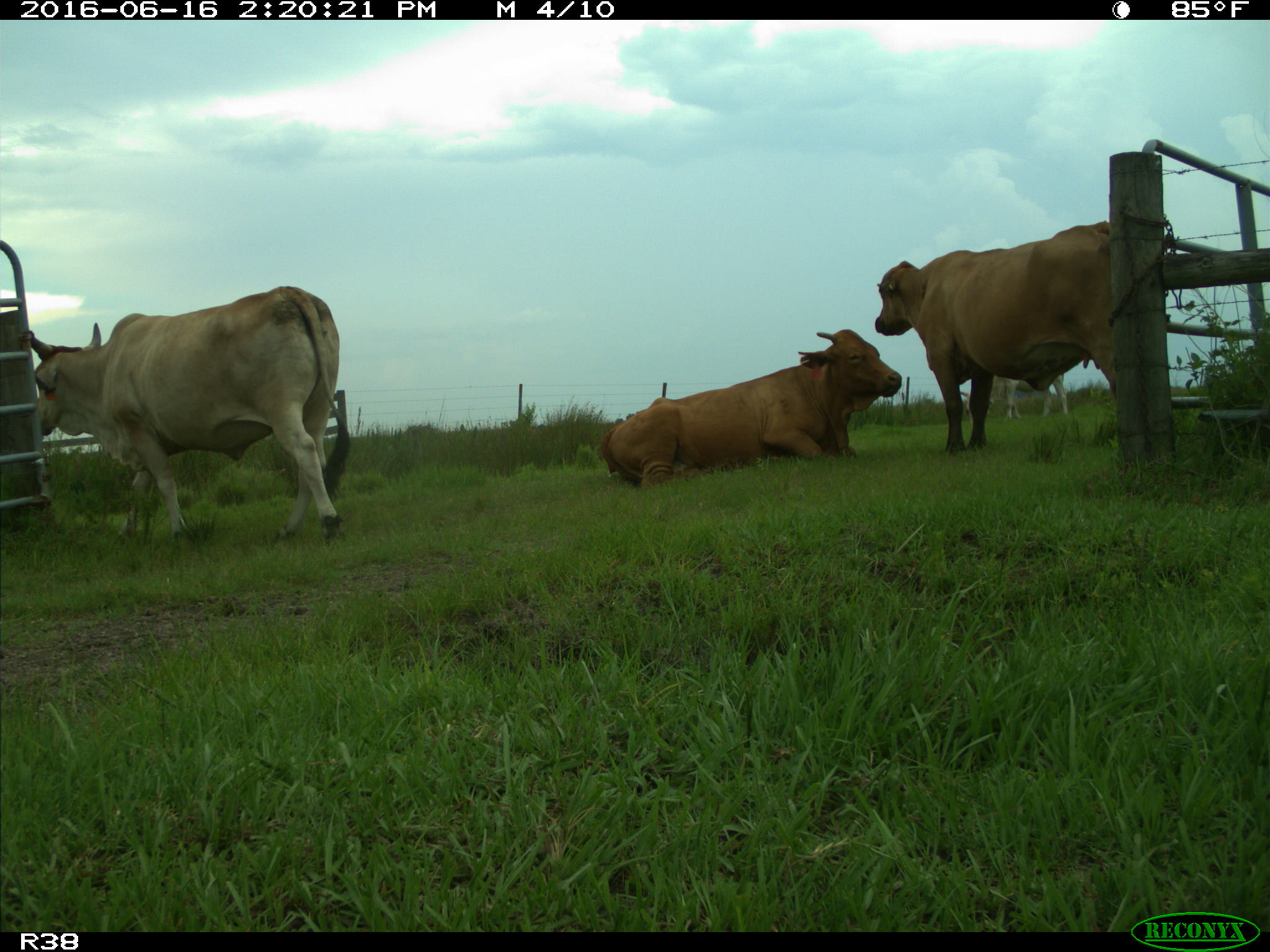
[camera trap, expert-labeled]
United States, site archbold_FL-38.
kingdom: Animalia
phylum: Chordata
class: Mammalia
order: Artiodactyla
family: Bovidae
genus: Bos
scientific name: Bos taurus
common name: domestic cow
Bos taurus (domestic cow).